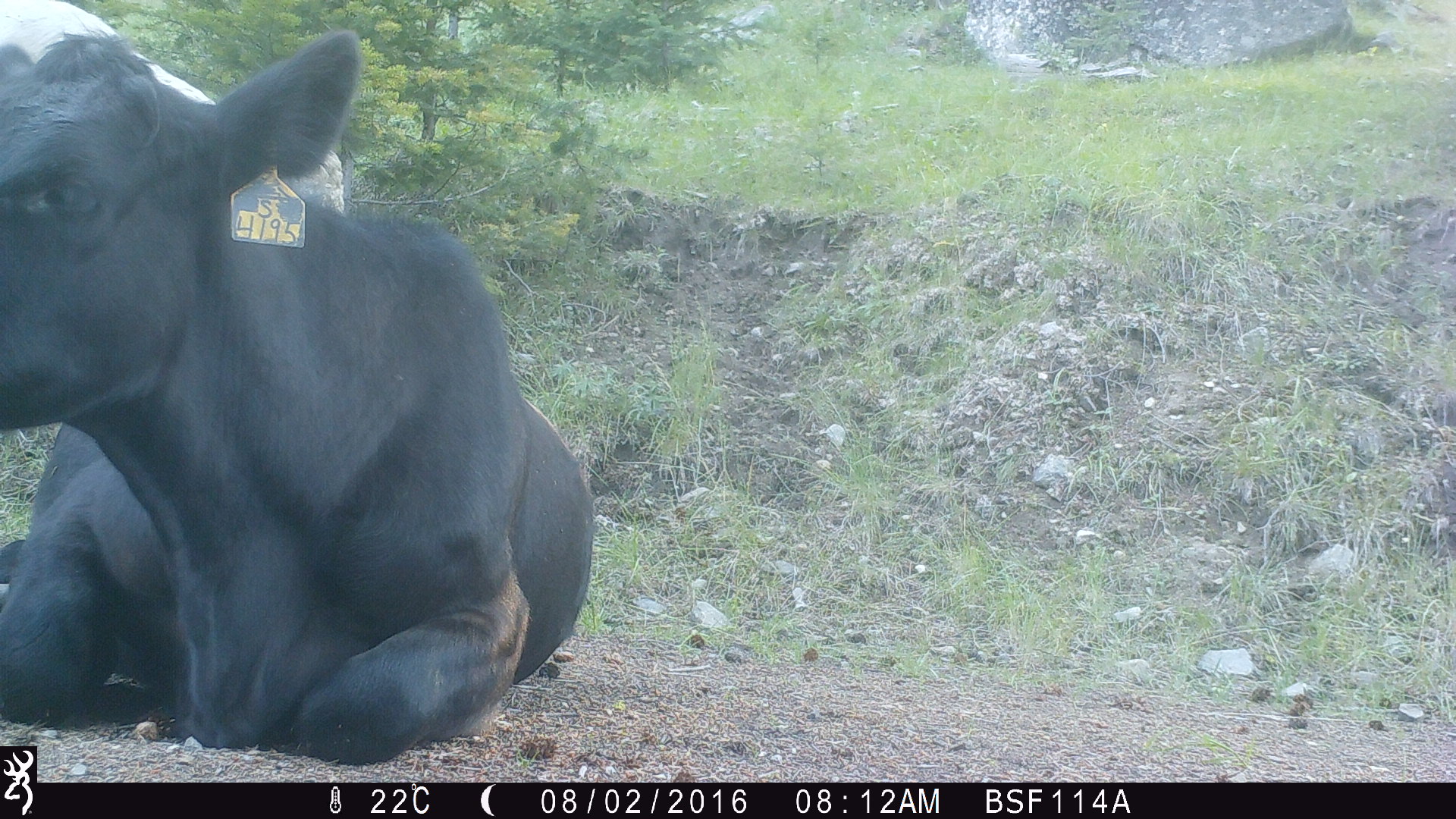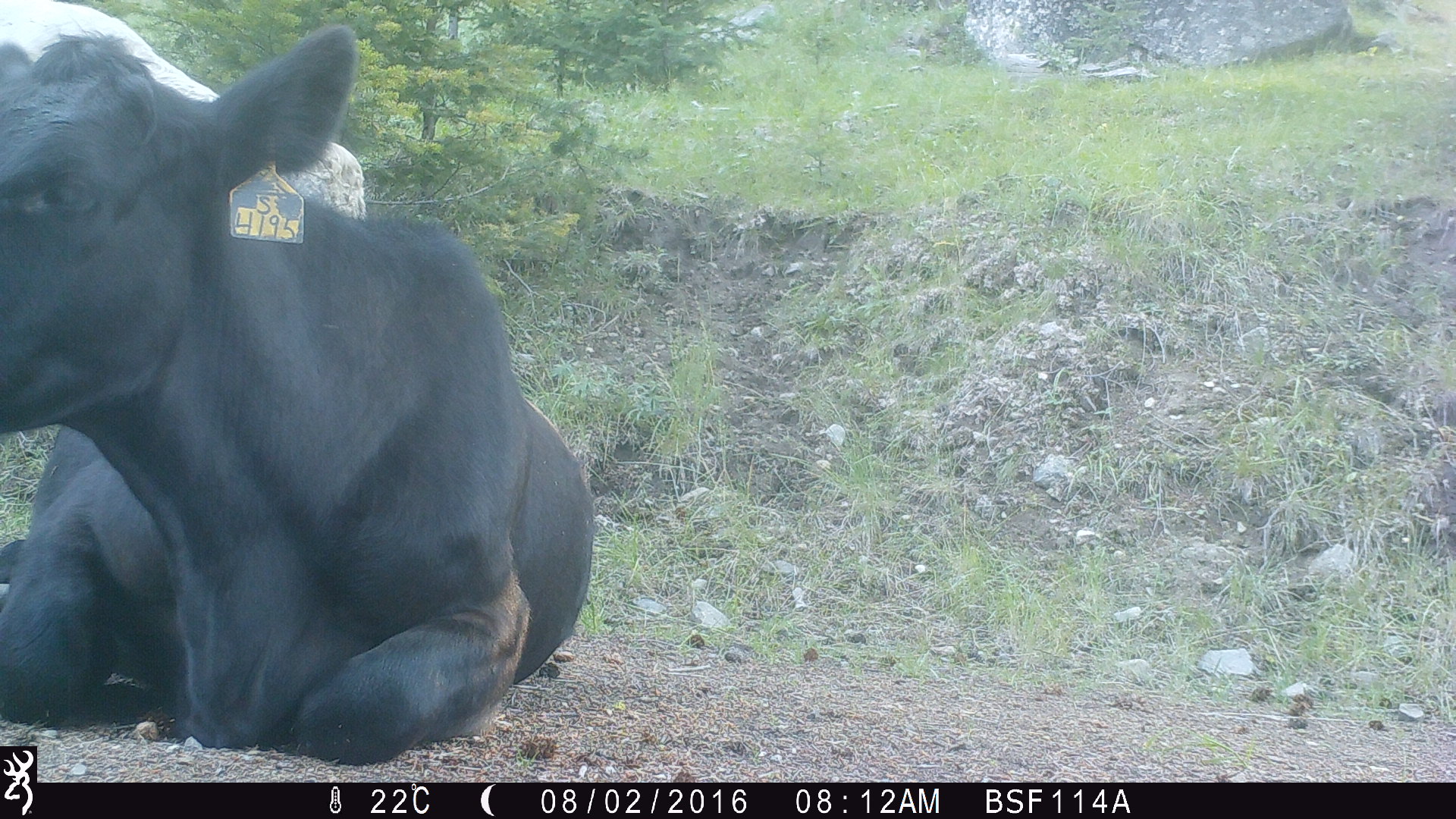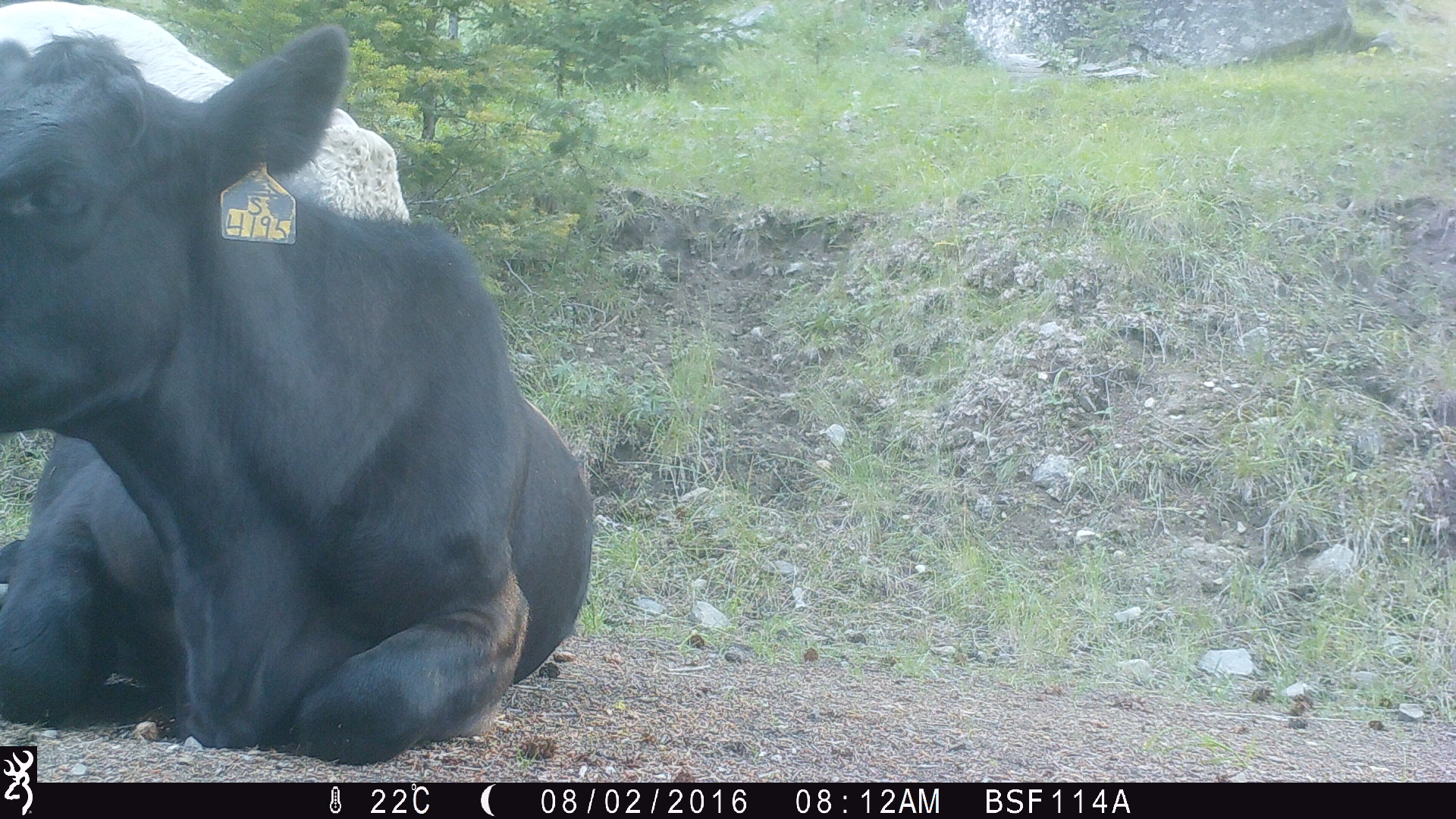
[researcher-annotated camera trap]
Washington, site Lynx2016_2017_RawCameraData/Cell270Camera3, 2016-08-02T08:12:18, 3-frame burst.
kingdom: Animalia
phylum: Chordata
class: Mammalia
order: Artiodactyla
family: Bovidae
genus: Bos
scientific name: Bos taurus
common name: domestic cattle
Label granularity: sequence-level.